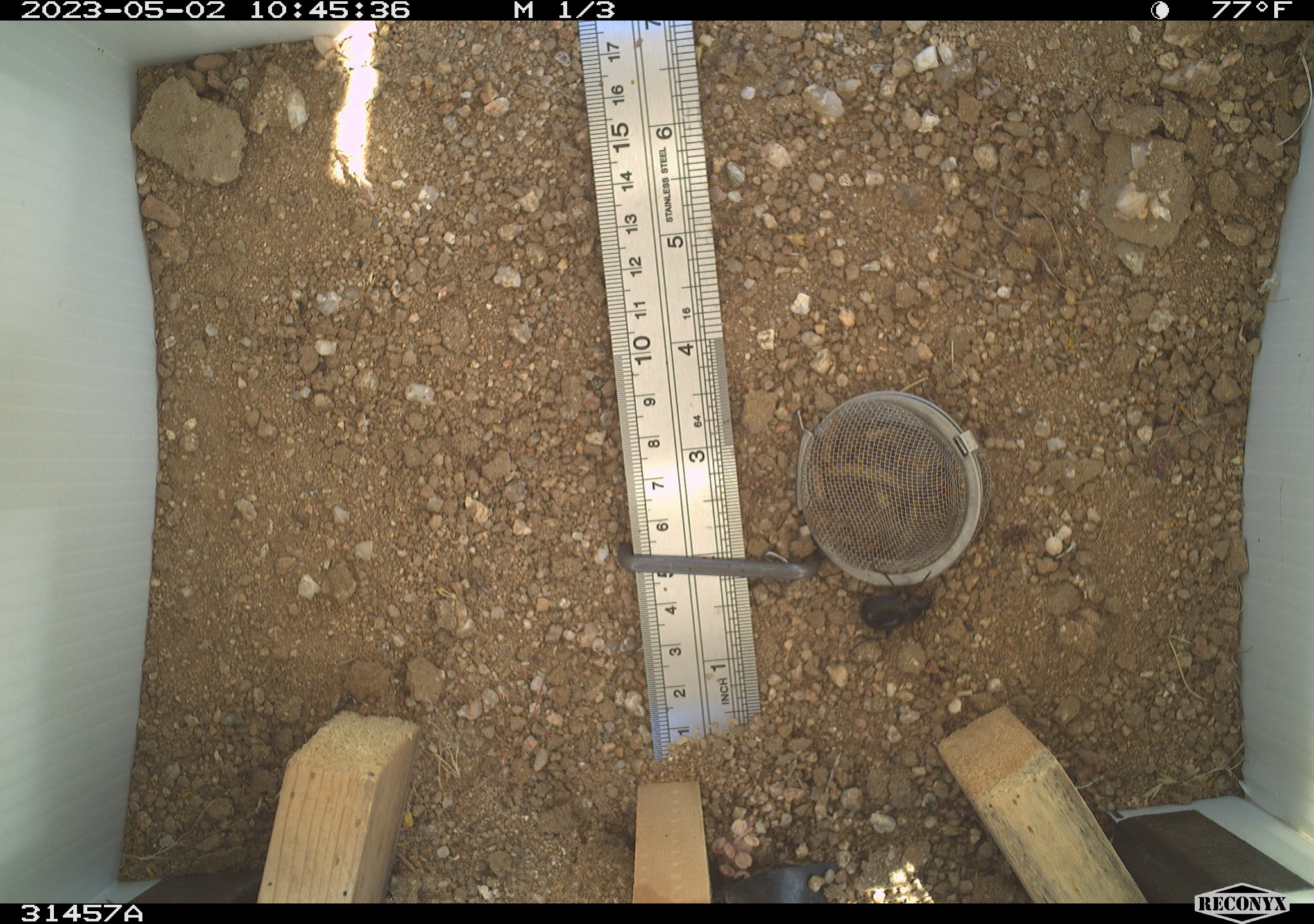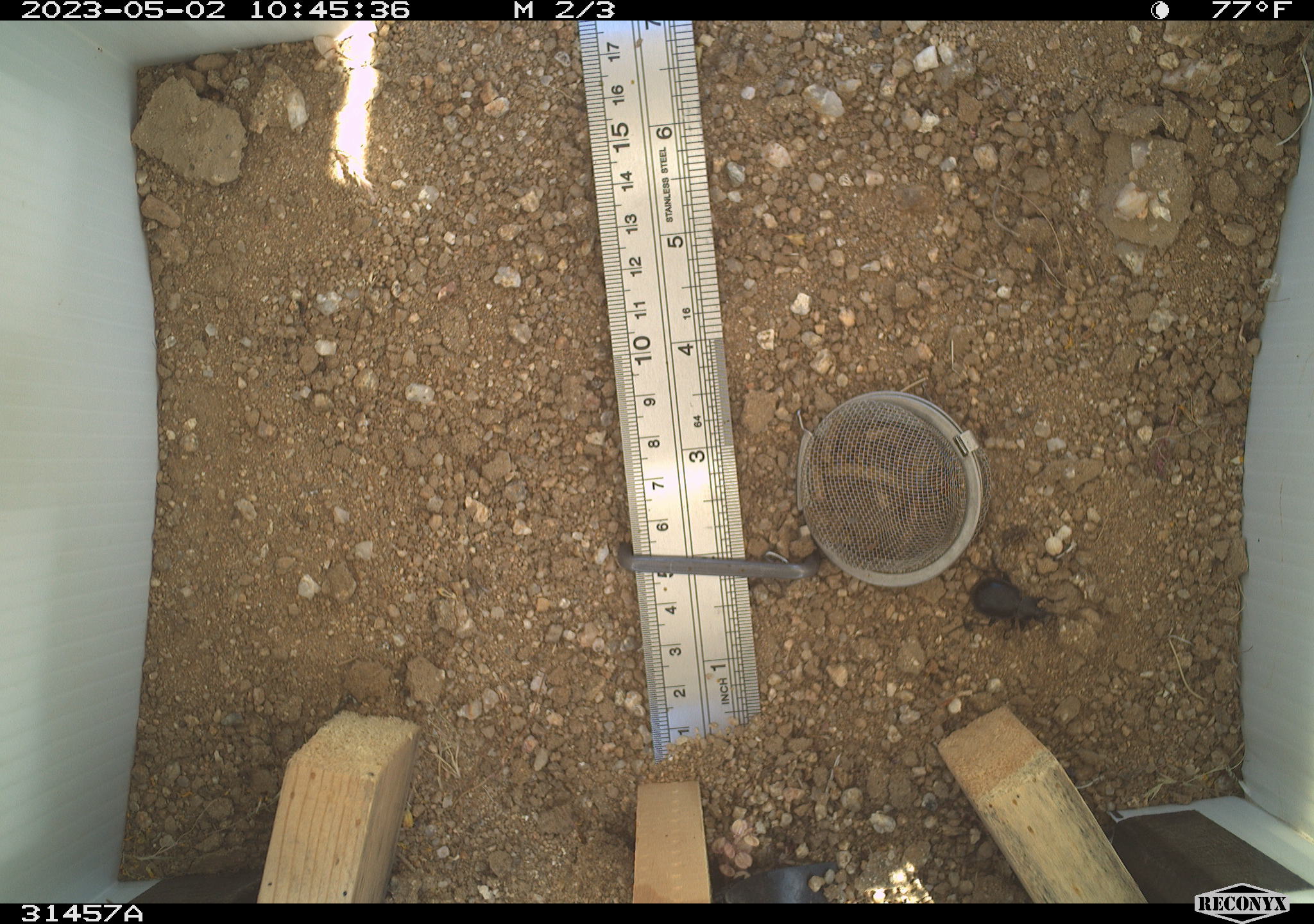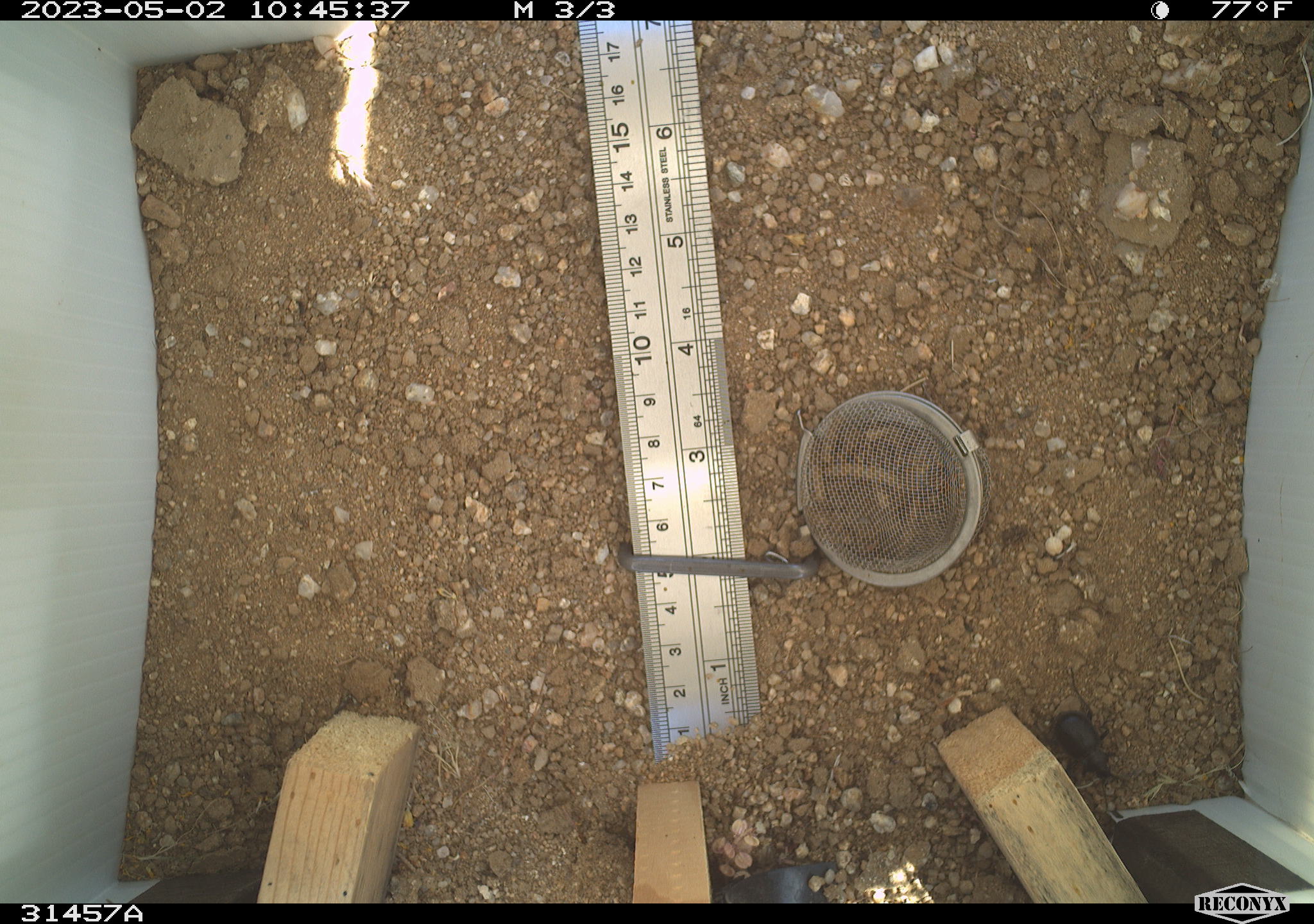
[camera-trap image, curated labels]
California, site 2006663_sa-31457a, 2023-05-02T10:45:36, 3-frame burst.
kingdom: Animalia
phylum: Arthropoda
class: Insecta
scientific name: Insecta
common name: insect